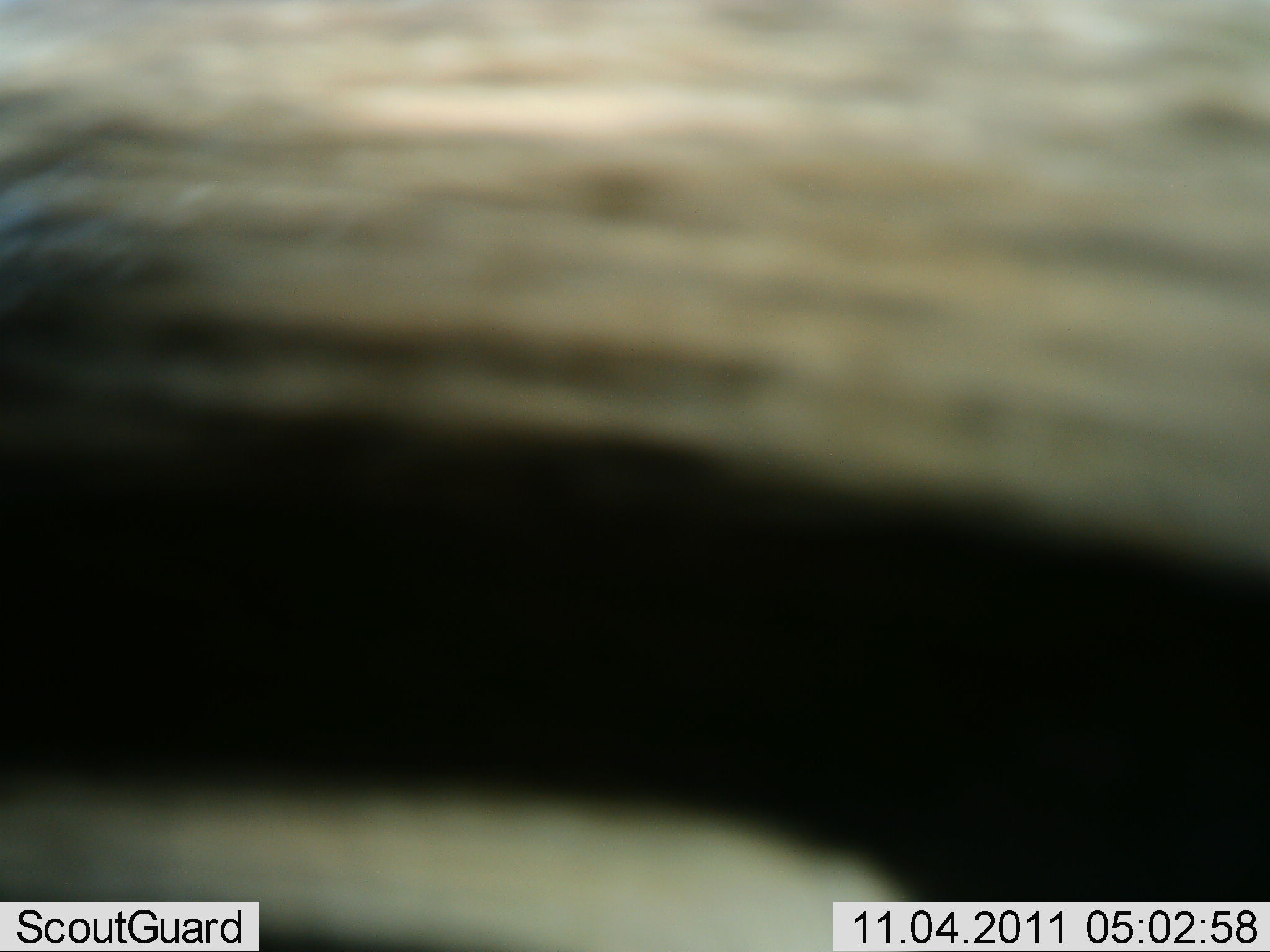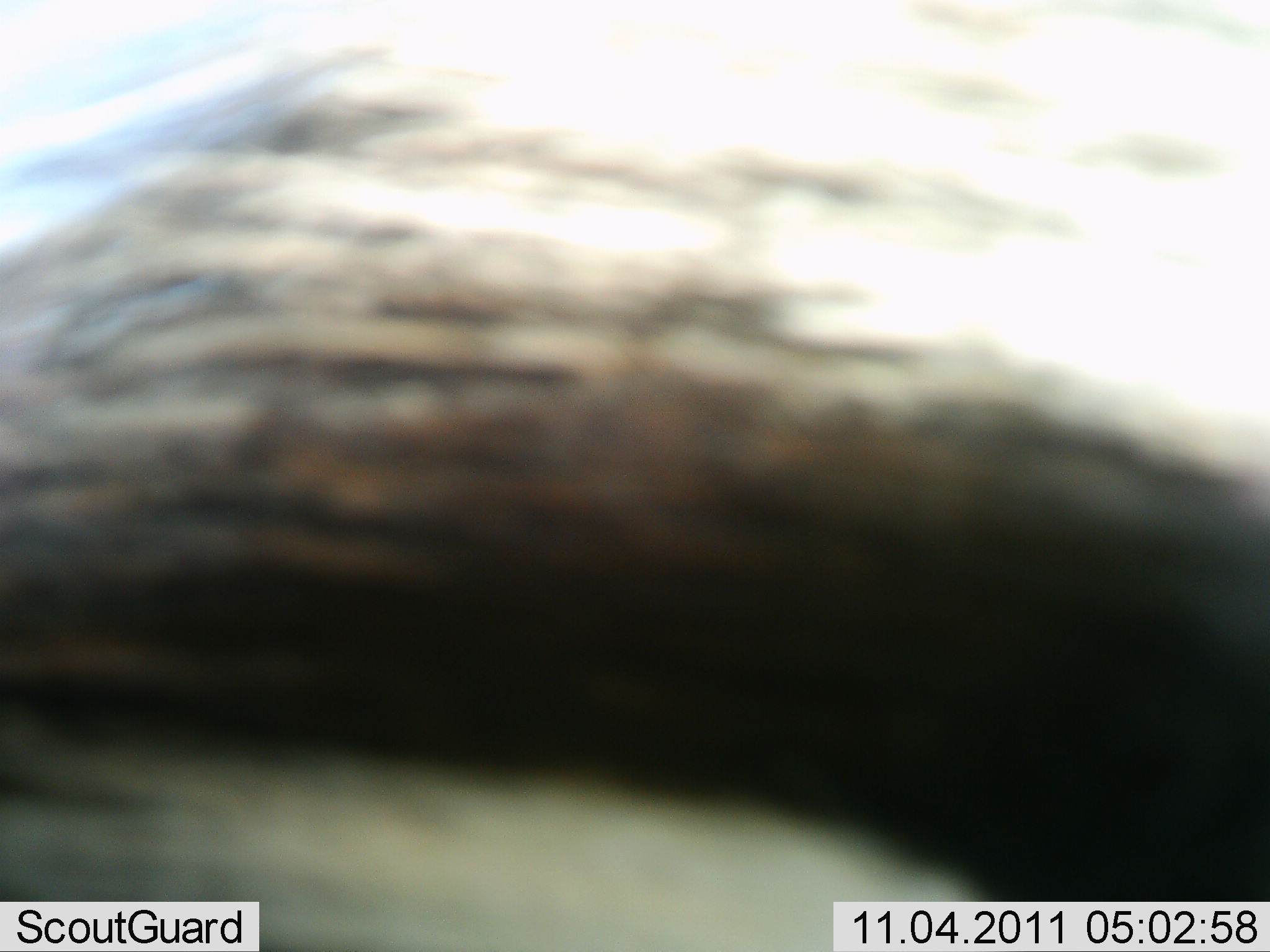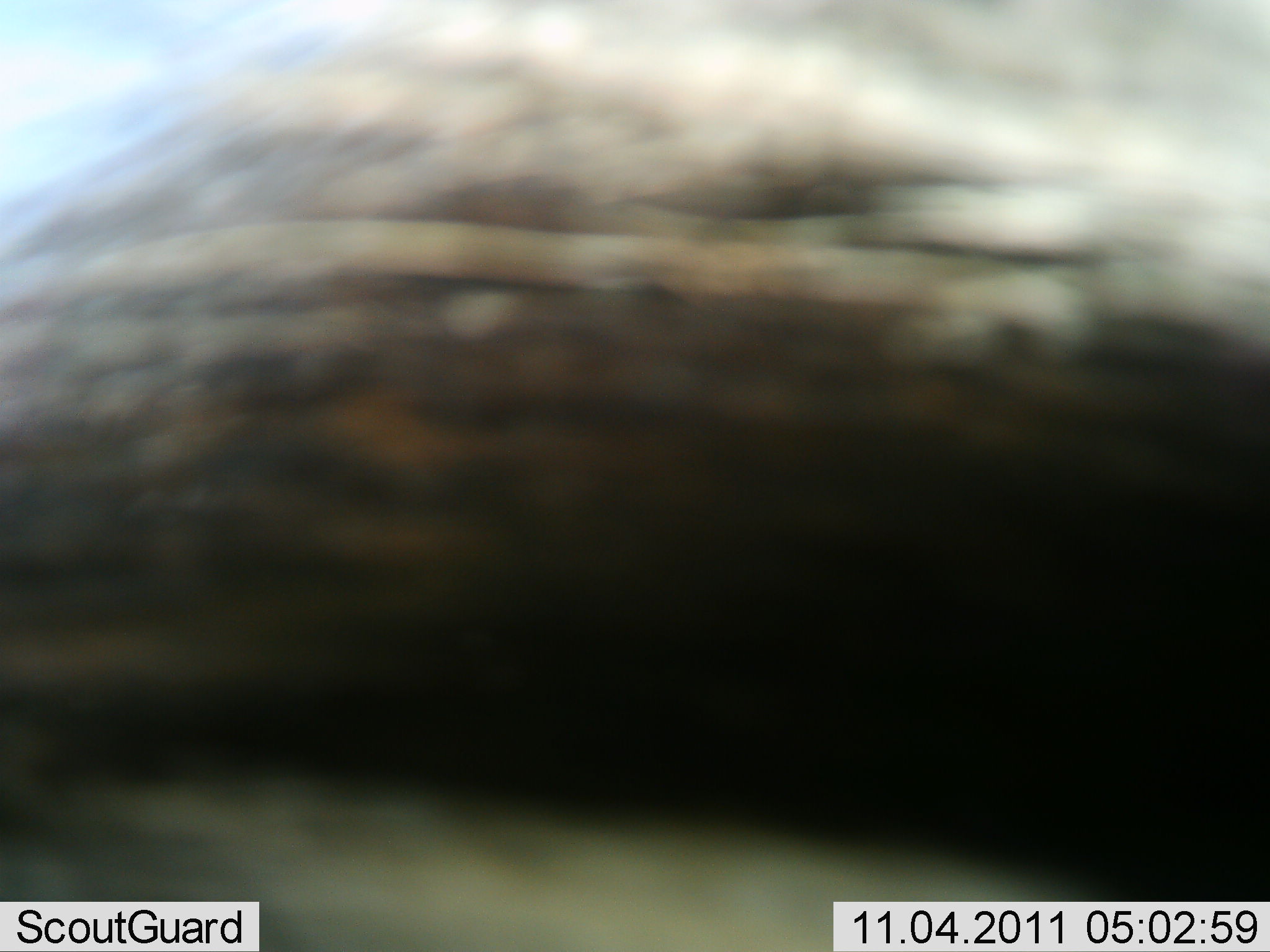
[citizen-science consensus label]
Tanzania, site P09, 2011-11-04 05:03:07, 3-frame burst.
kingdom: Animalia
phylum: Chordata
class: Mammalia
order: Artiodactyla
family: Bovidae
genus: Eudorcas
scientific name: Eudorcas thomsonii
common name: thomson's gazelle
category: gazellethomsons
Gazellethomsons (thomson's gazelle) (Eudorcas thomsonii), count 1. Behavior (volunteer vote fractions): standing 33%, resting 0%, moving 67%, interacting 0%. Young present (vote fraction): 0%. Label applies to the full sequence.